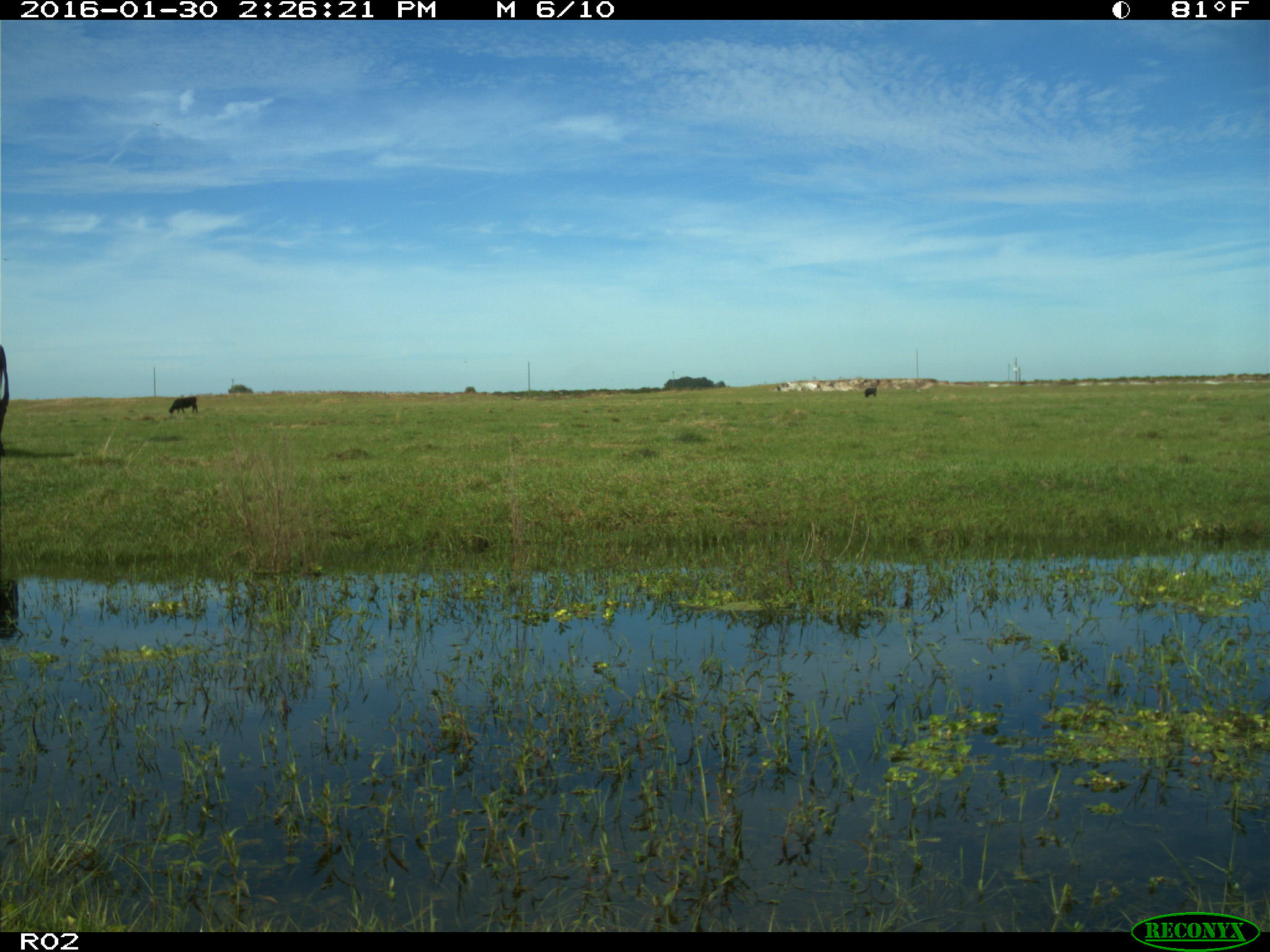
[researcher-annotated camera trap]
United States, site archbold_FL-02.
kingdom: Animalia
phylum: Chordata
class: Mammalia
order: Artiodactyla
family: Bovidae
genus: Bos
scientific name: Bos taurus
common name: domestic cow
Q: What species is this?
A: Bos taurus (domestic cow).